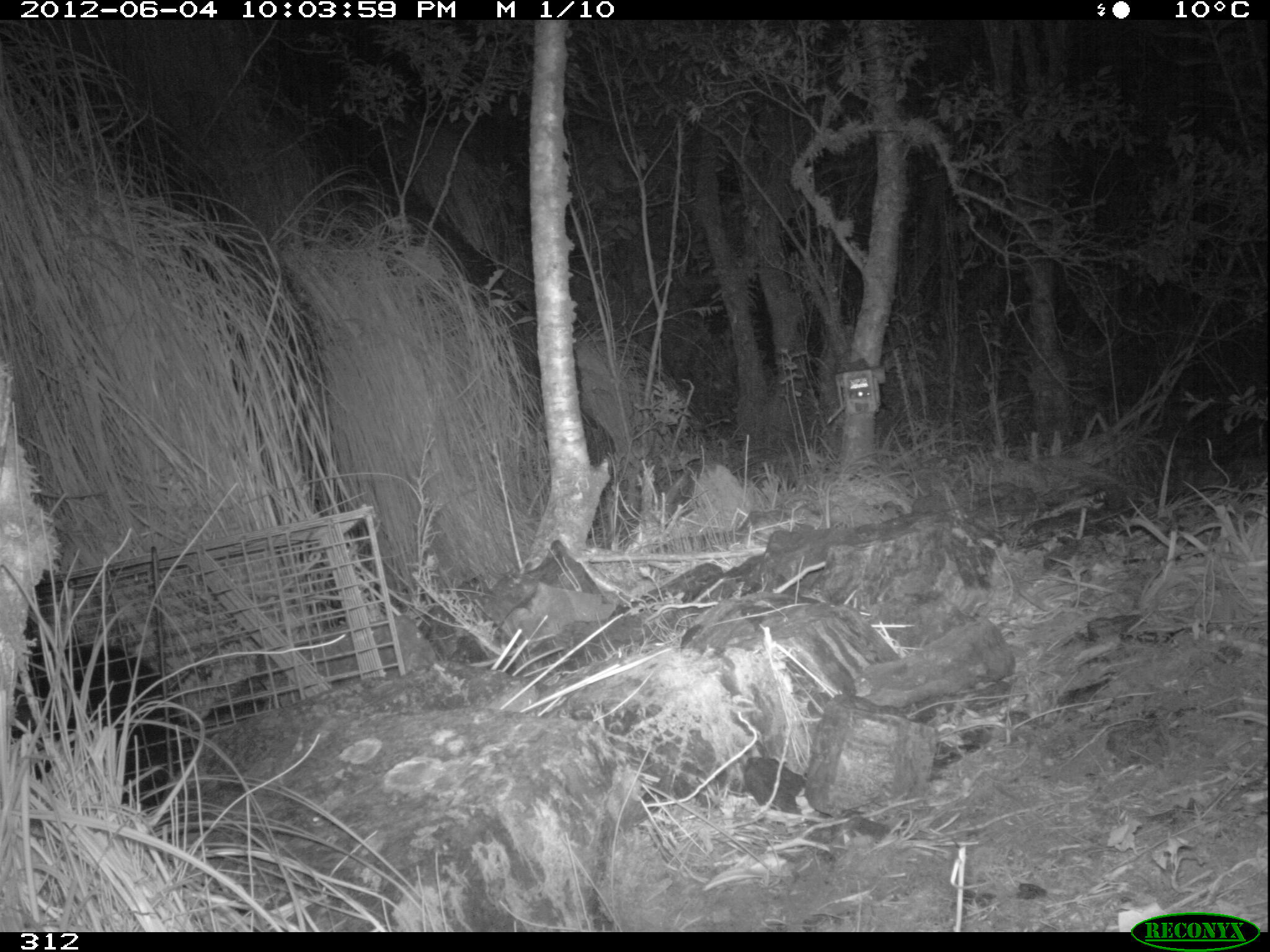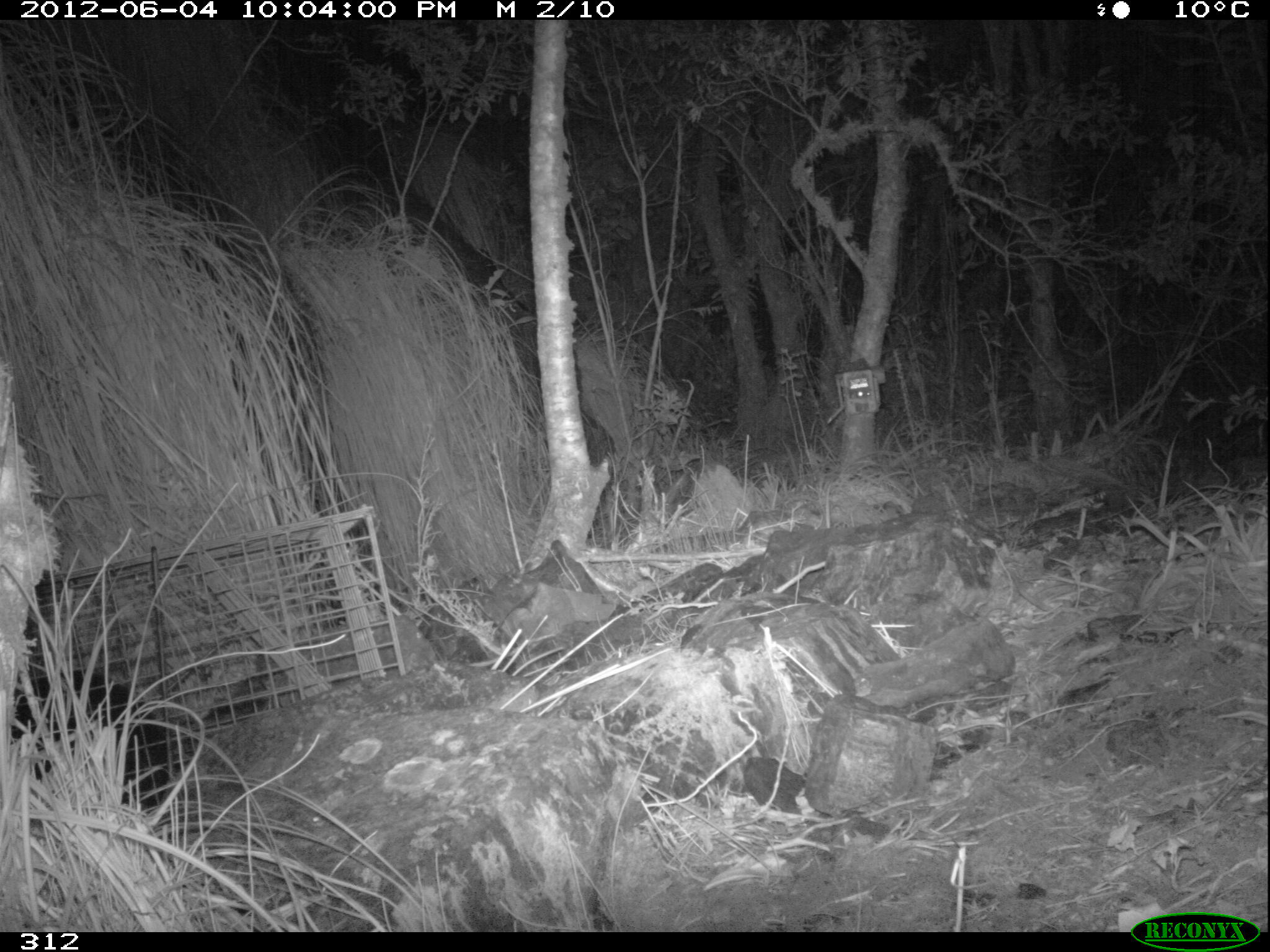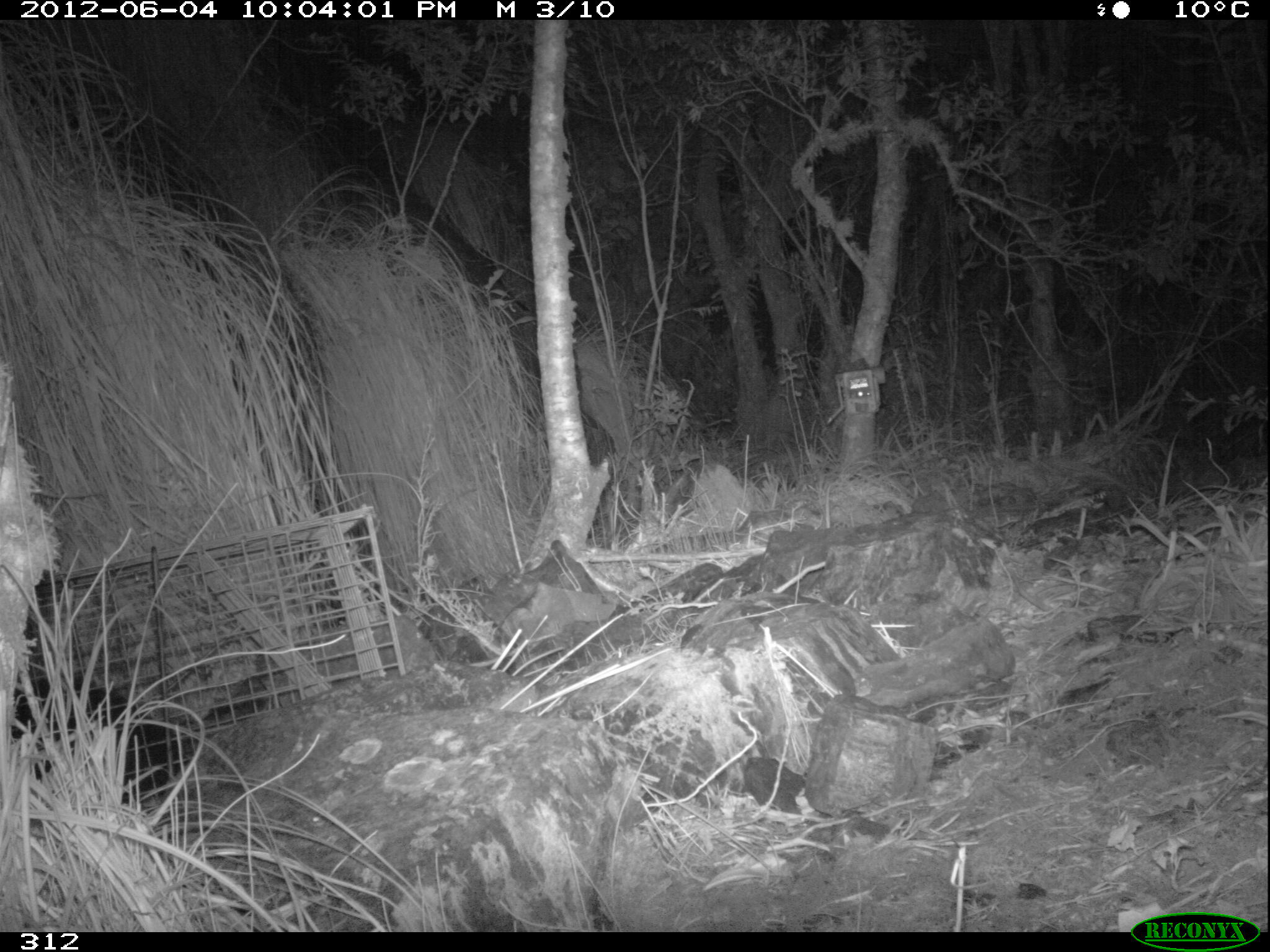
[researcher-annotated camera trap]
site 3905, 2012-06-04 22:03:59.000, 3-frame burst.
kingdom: Animalia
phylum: Chordata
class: Mammalia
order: Didelphimorphia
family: Didelphidae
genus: Didelphis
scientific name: Didelphis pernigra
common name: andean white-eared opossum